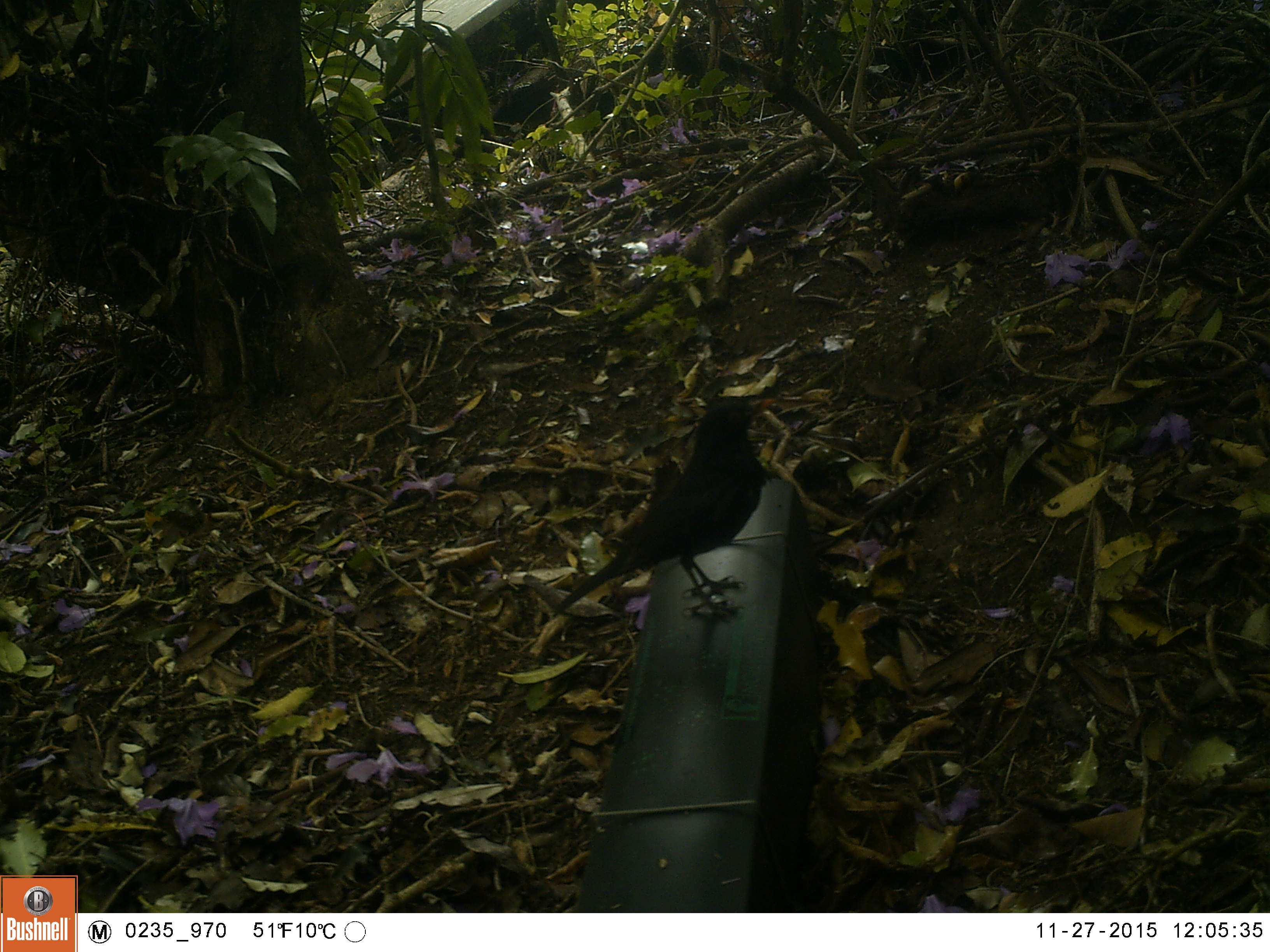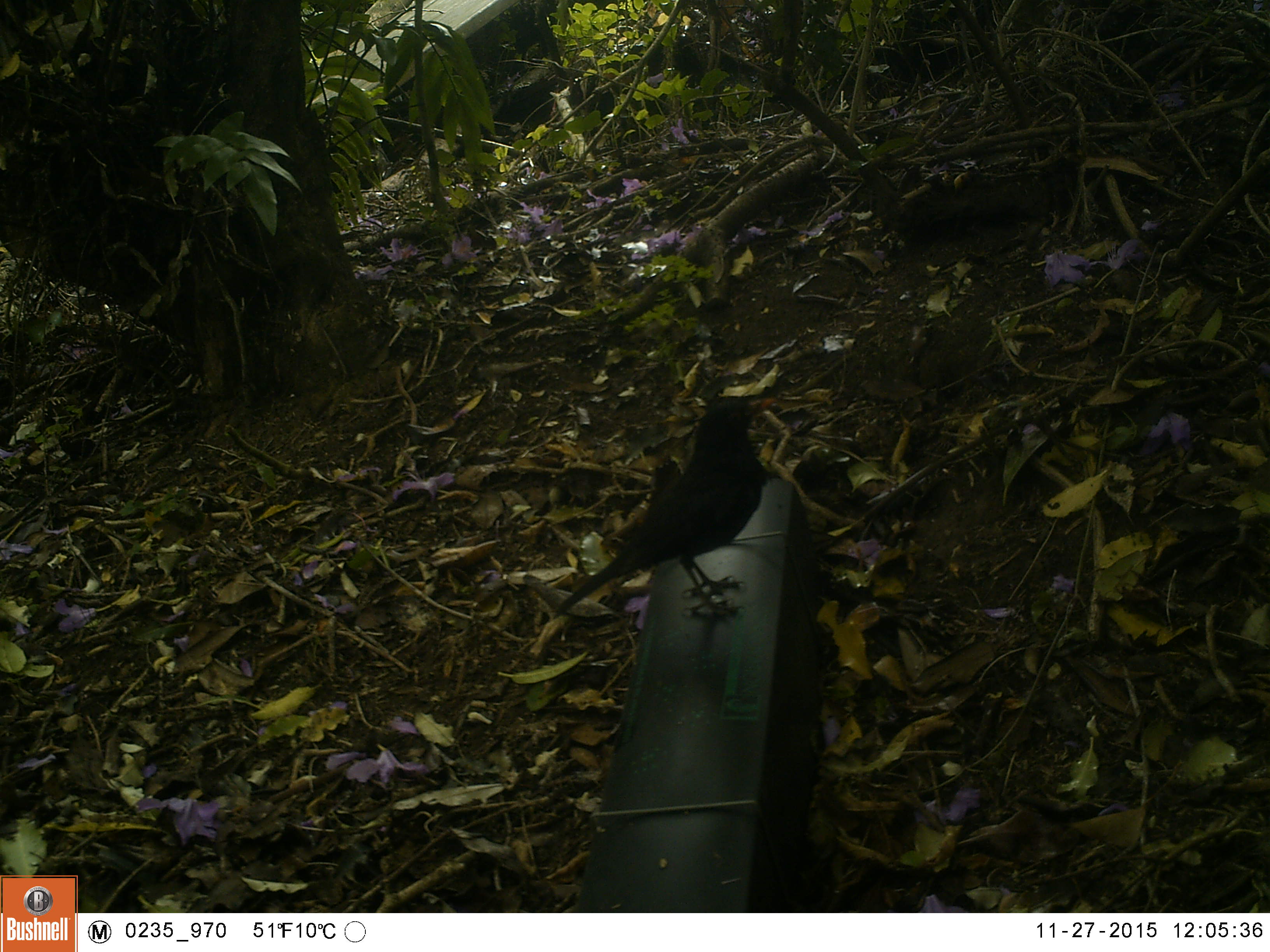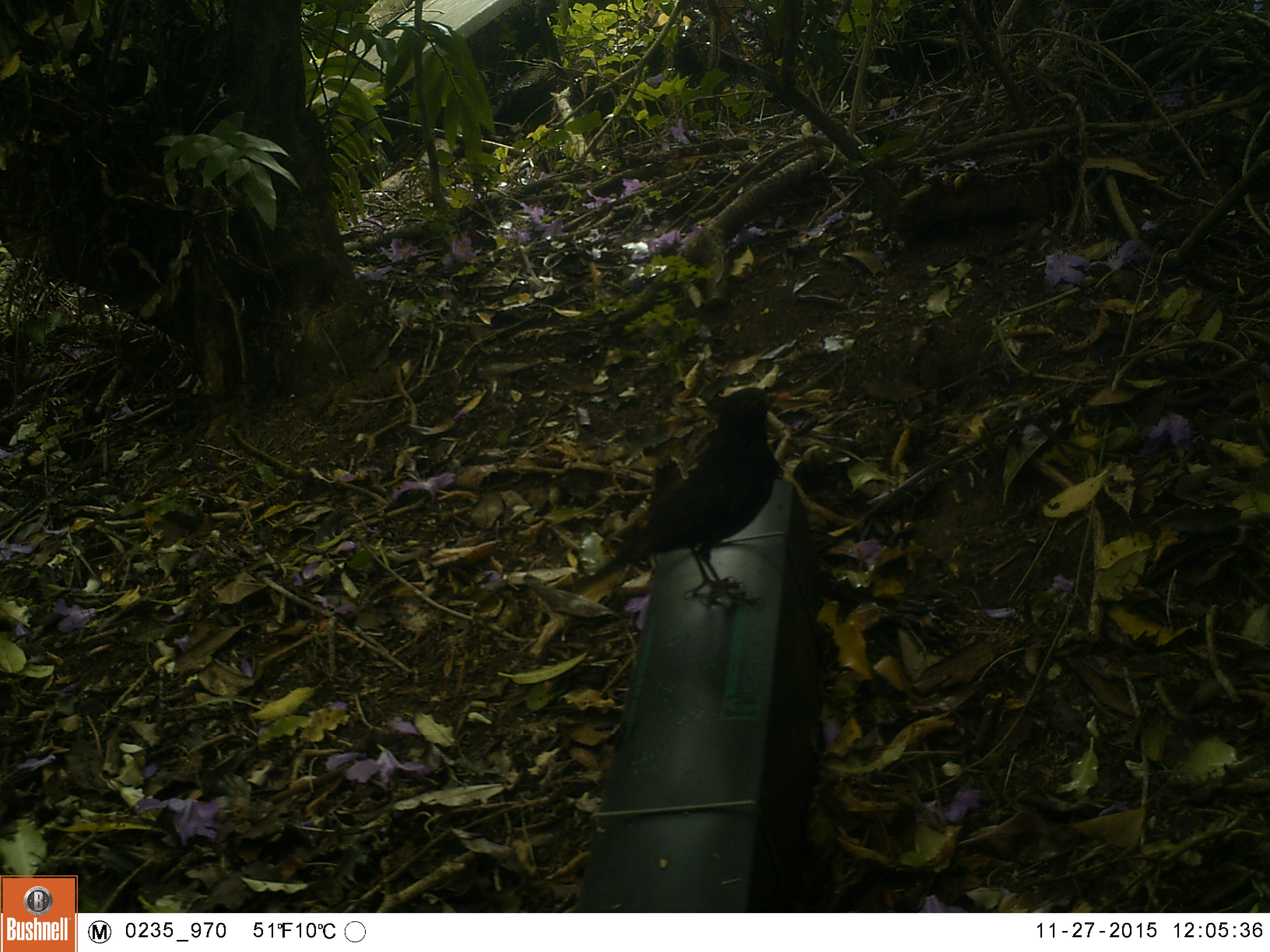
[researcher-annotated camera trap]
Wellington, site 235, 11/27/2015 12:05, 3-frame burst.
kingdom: Animalia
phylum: Chordata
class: Aves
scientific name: Aves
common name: bird